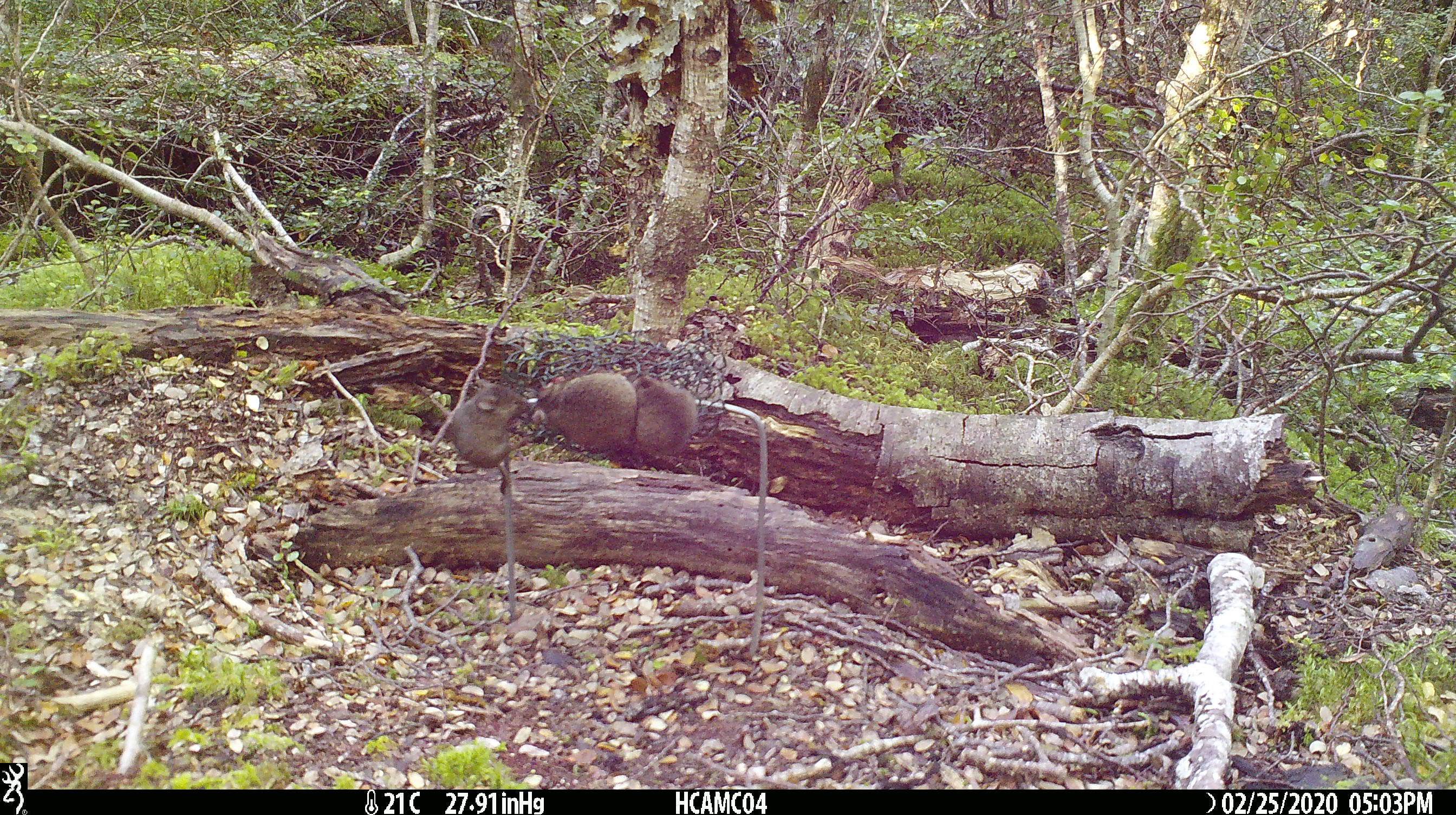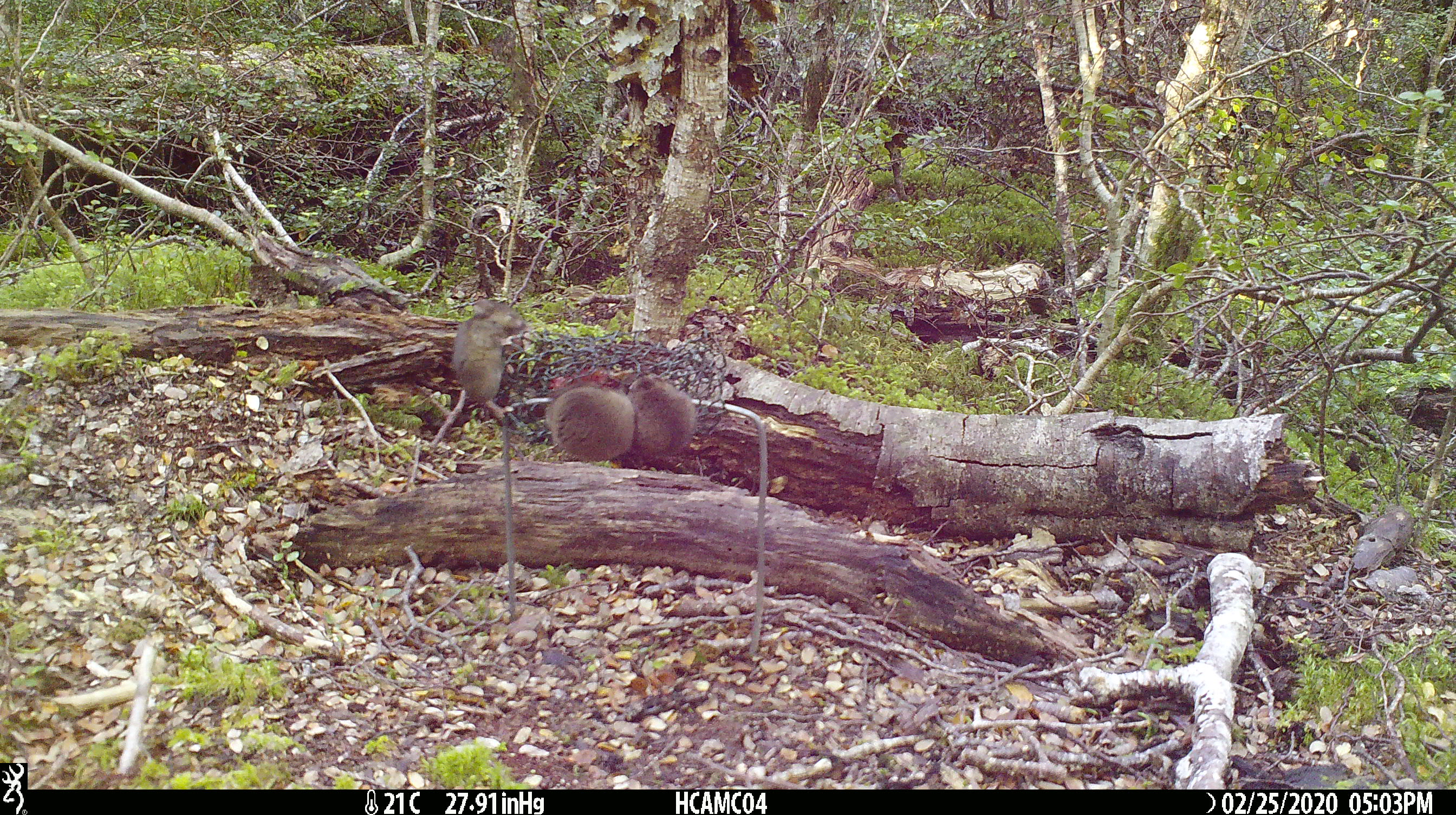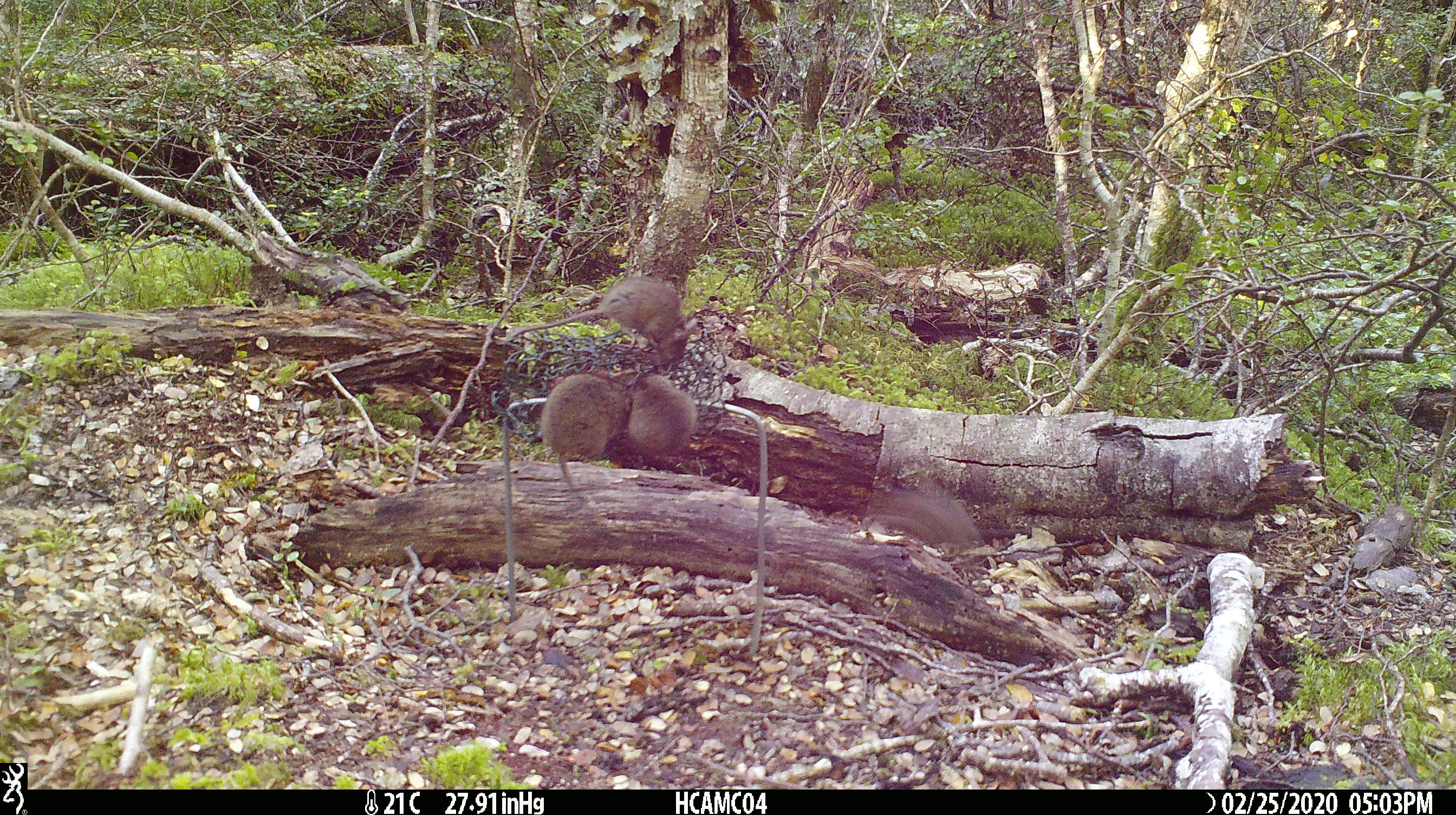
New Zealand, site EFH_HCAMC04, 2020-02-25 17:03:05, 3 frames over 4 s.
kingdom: Animalia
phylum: Chordata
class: Mammalia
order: Rodentia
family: Muridae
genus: Mus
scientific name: Mus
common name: mouse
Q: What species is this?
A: Mouse (Mus).